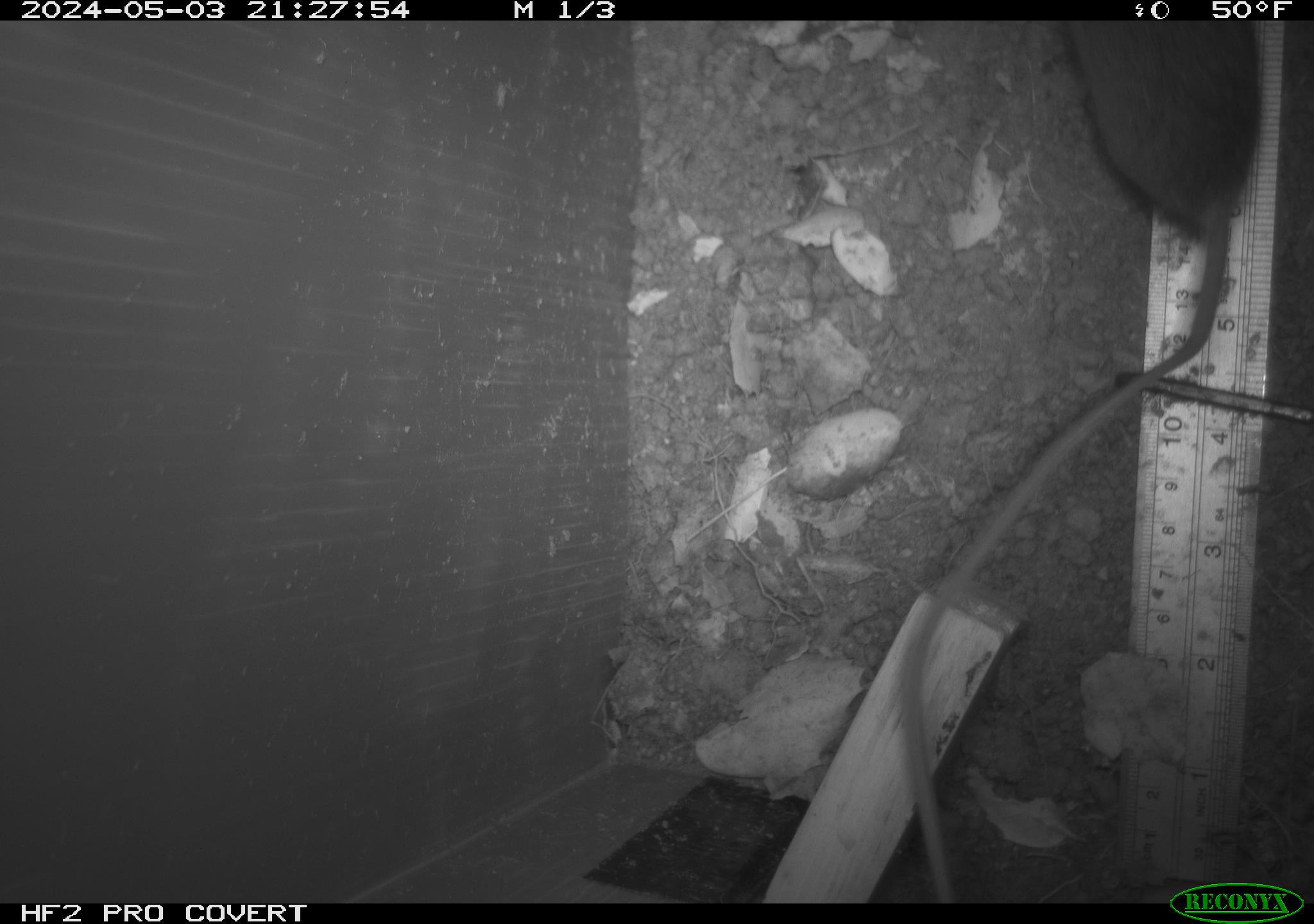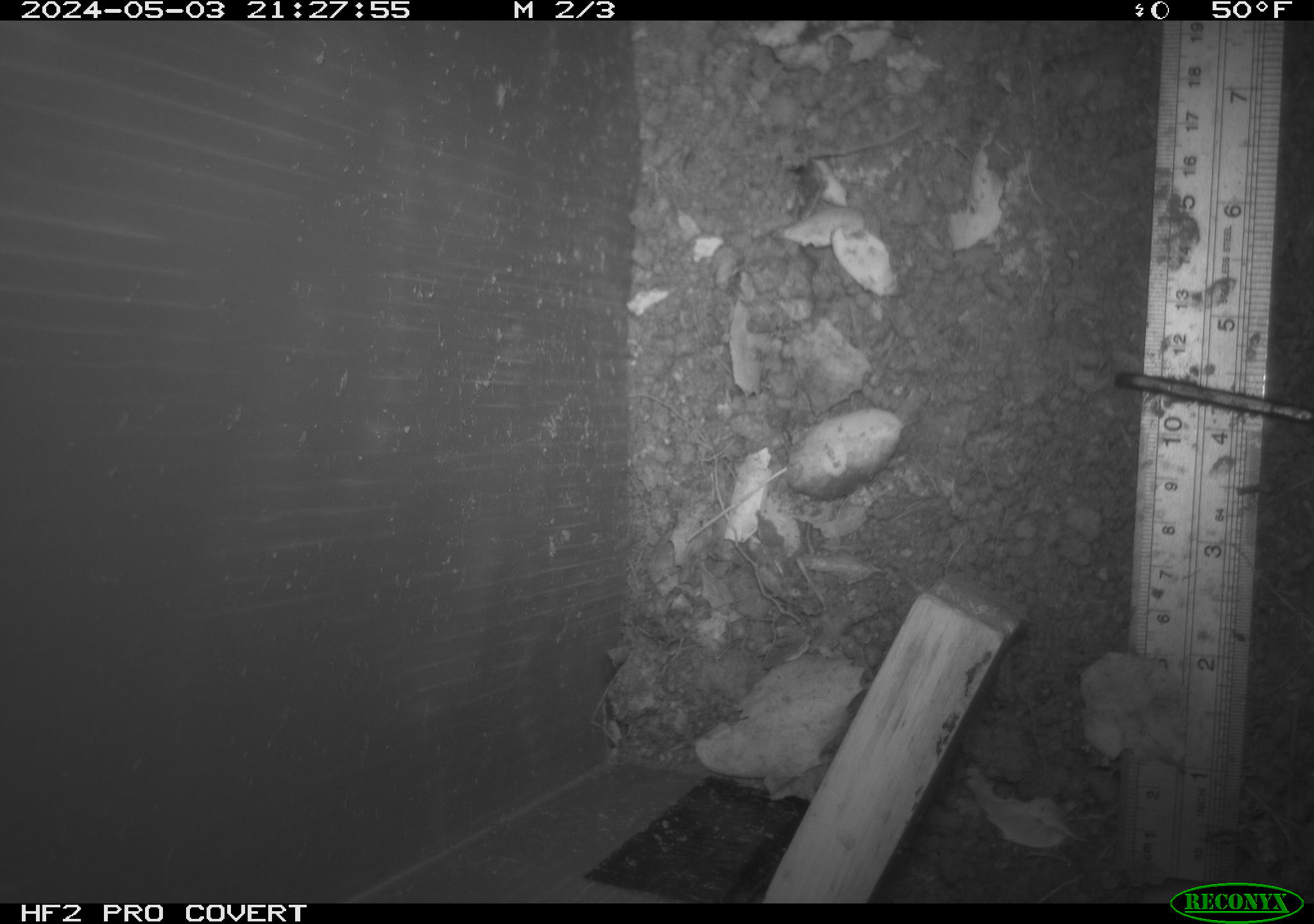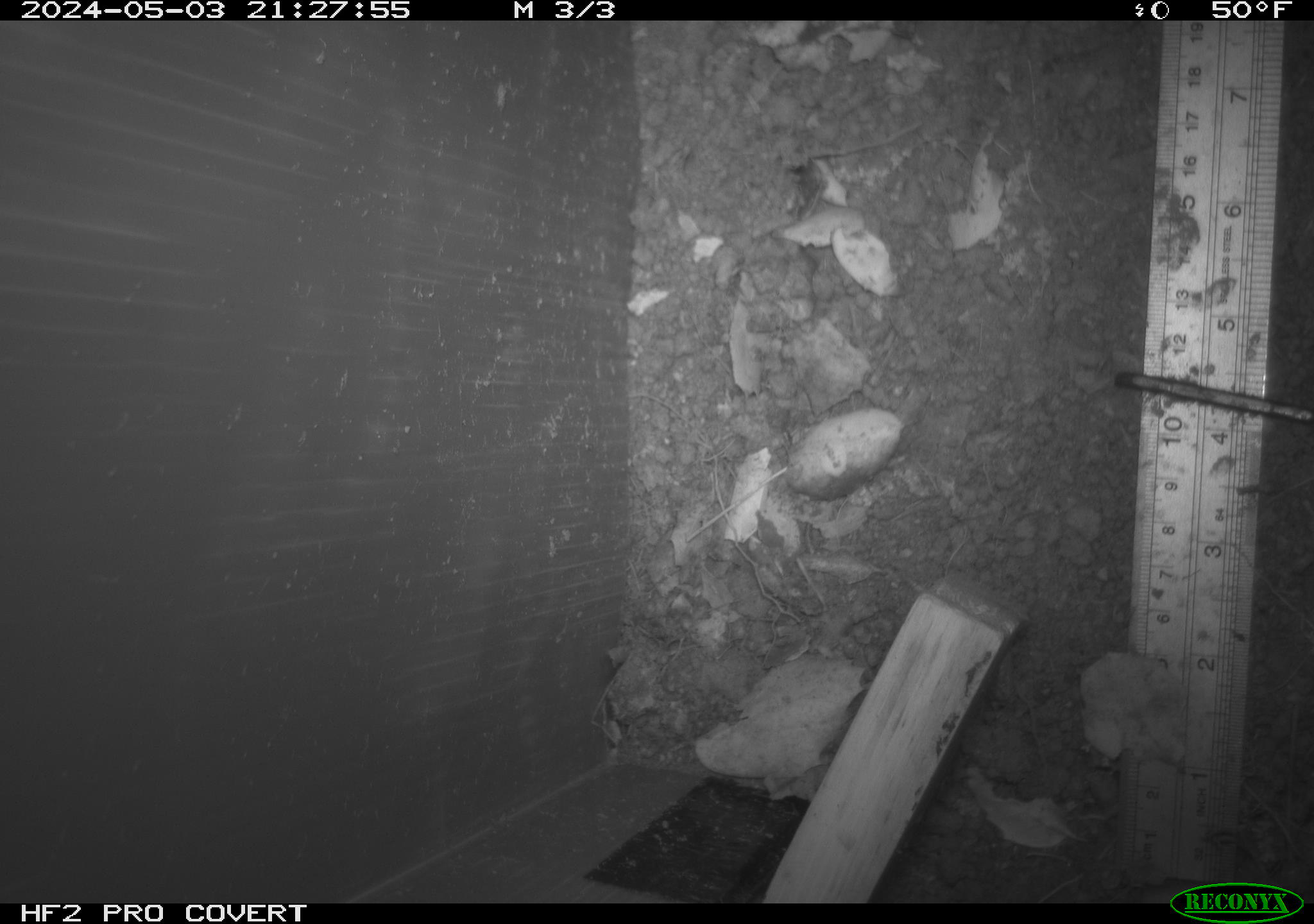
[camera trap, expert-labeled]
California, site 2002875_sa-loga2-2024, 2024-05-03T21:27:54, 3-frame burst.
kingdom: Animalia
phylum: Chordata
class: Mammalia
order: Rodentia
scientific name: Rodentia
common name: rodent